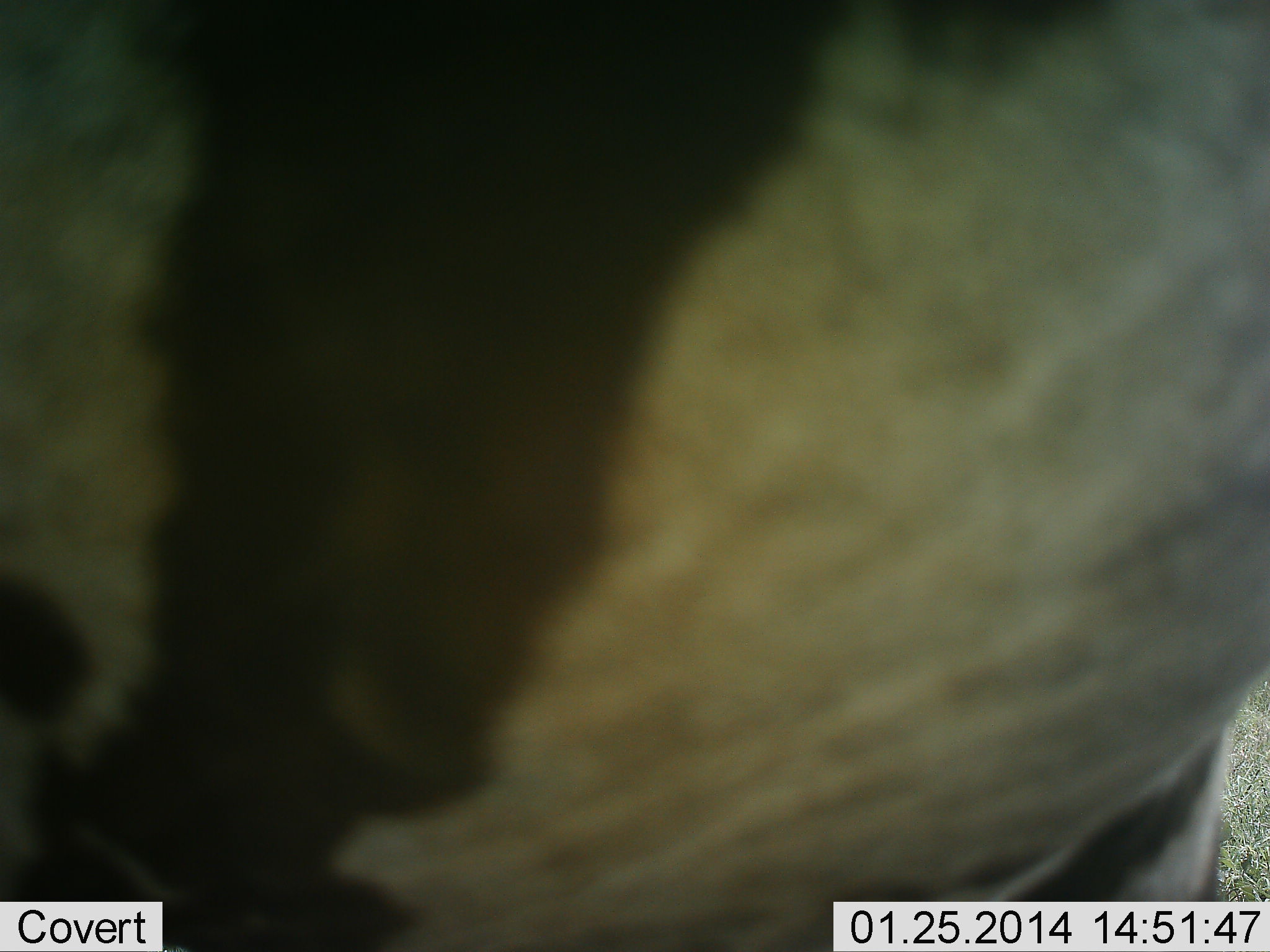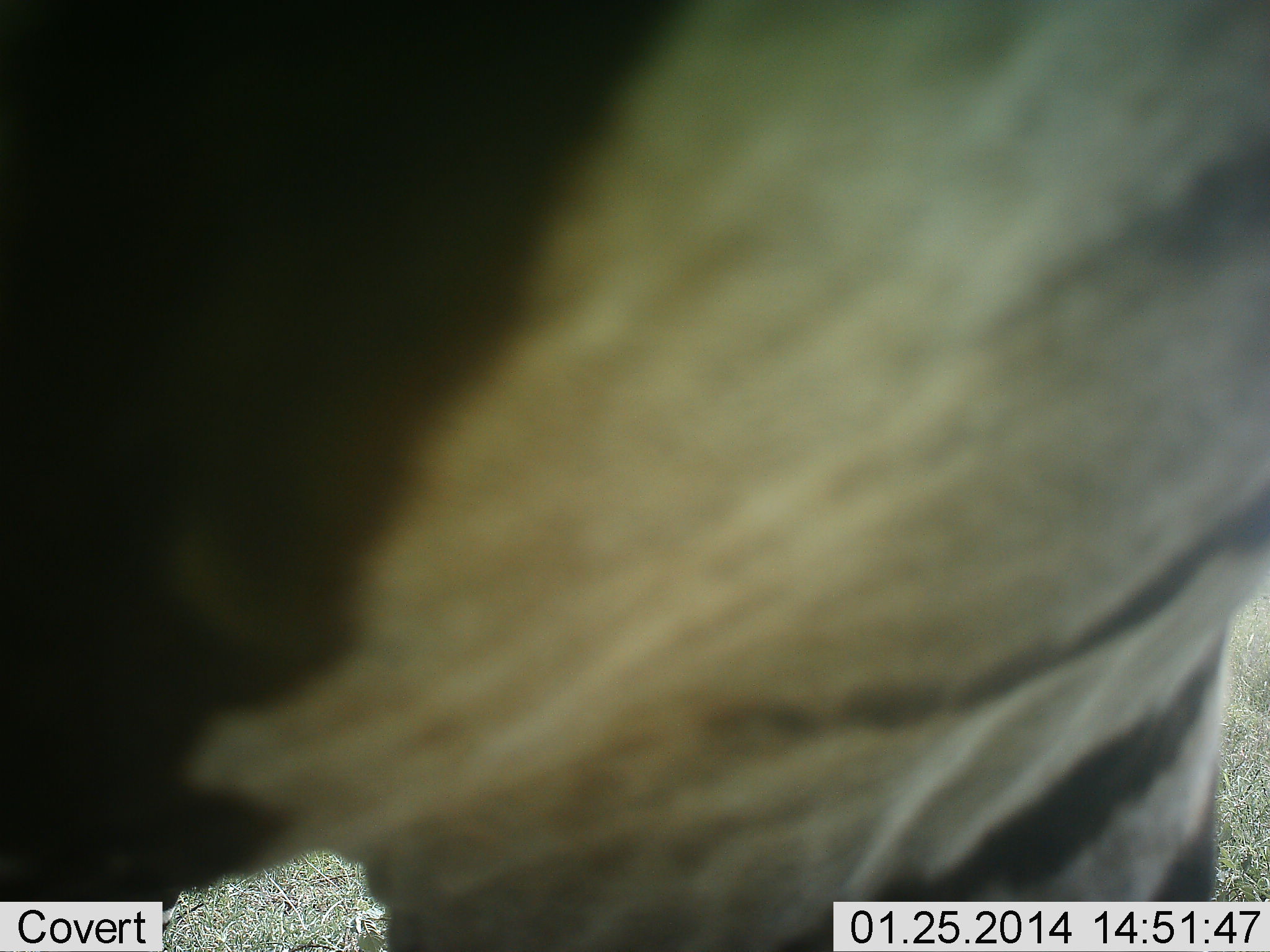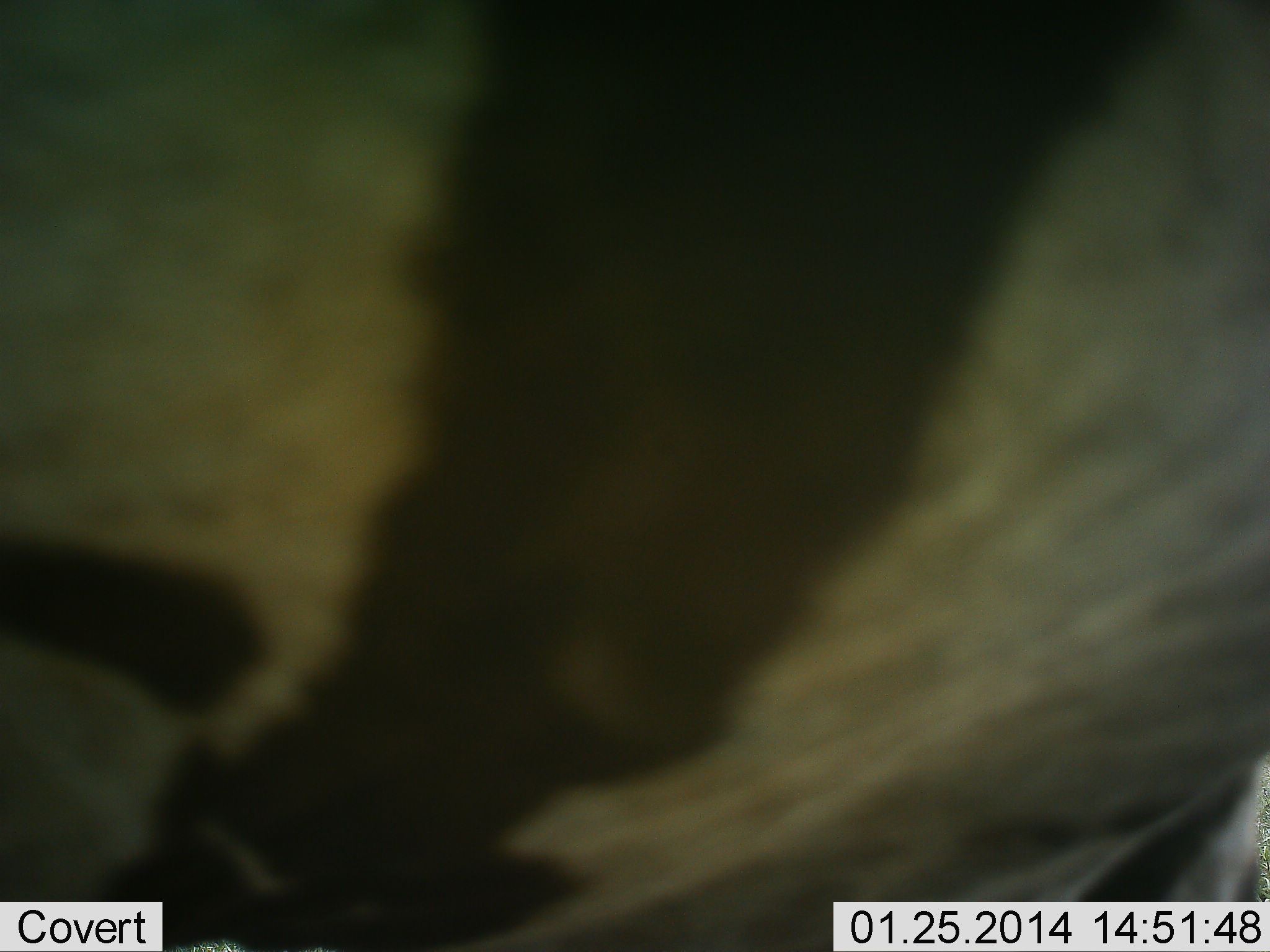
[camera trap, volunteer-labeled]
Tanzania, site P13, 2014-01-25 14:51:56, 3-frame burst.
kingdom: Animalia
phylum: Chordata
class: Mammalia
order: Perissodactyla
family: Equidae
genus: Equus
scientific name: Equus quagga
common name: plains zebra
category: zebra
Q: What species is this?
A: Zebra (plains zebra) (Equus quagga).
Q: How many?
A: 1.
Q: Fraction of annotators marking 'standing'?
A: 70%.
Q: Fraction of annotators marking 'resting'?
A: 0%.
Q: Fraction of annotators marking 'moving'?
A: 30%.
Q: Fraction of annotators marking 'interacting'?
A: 0%.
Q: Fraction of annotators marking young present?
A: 0%.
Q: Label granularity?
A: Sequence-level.